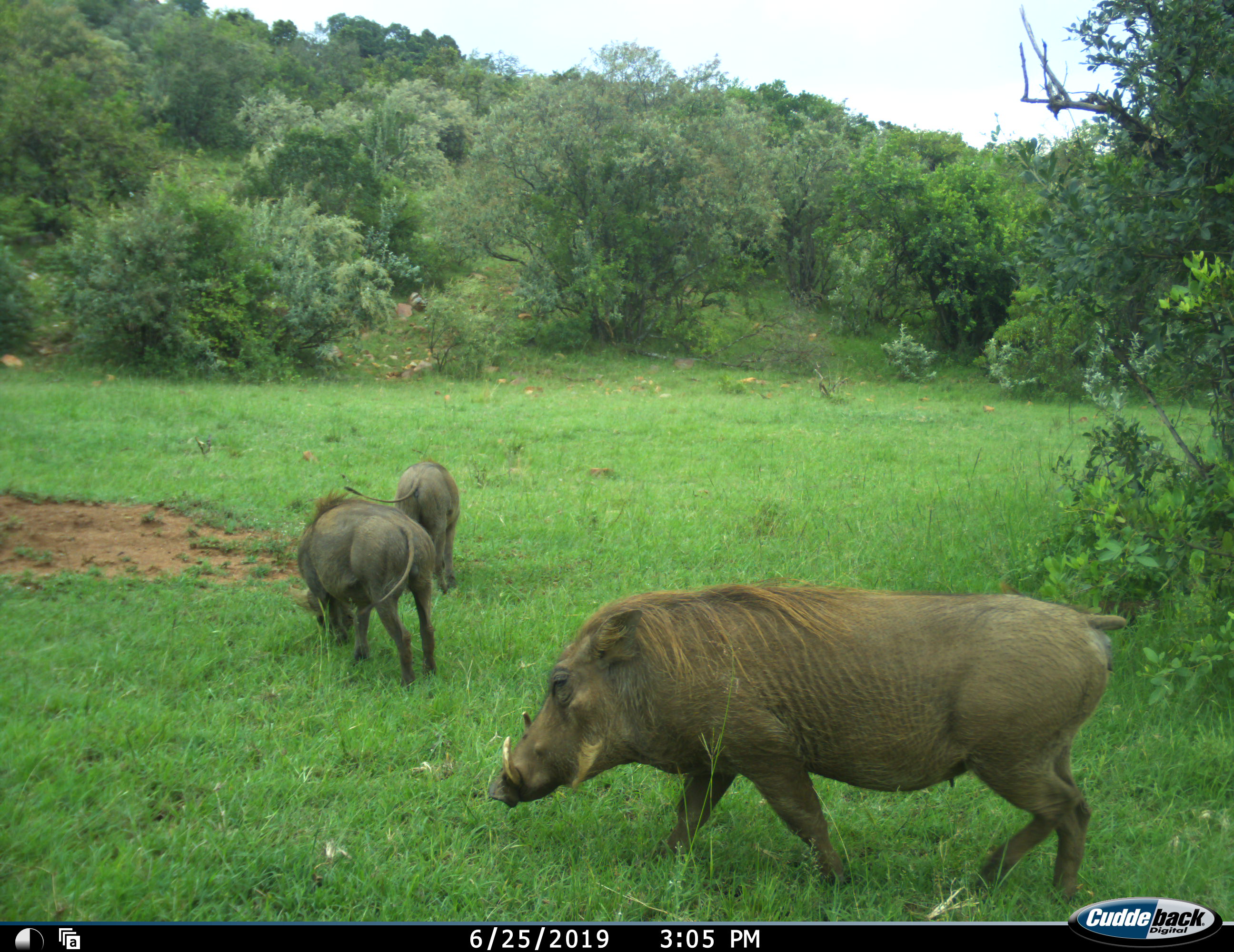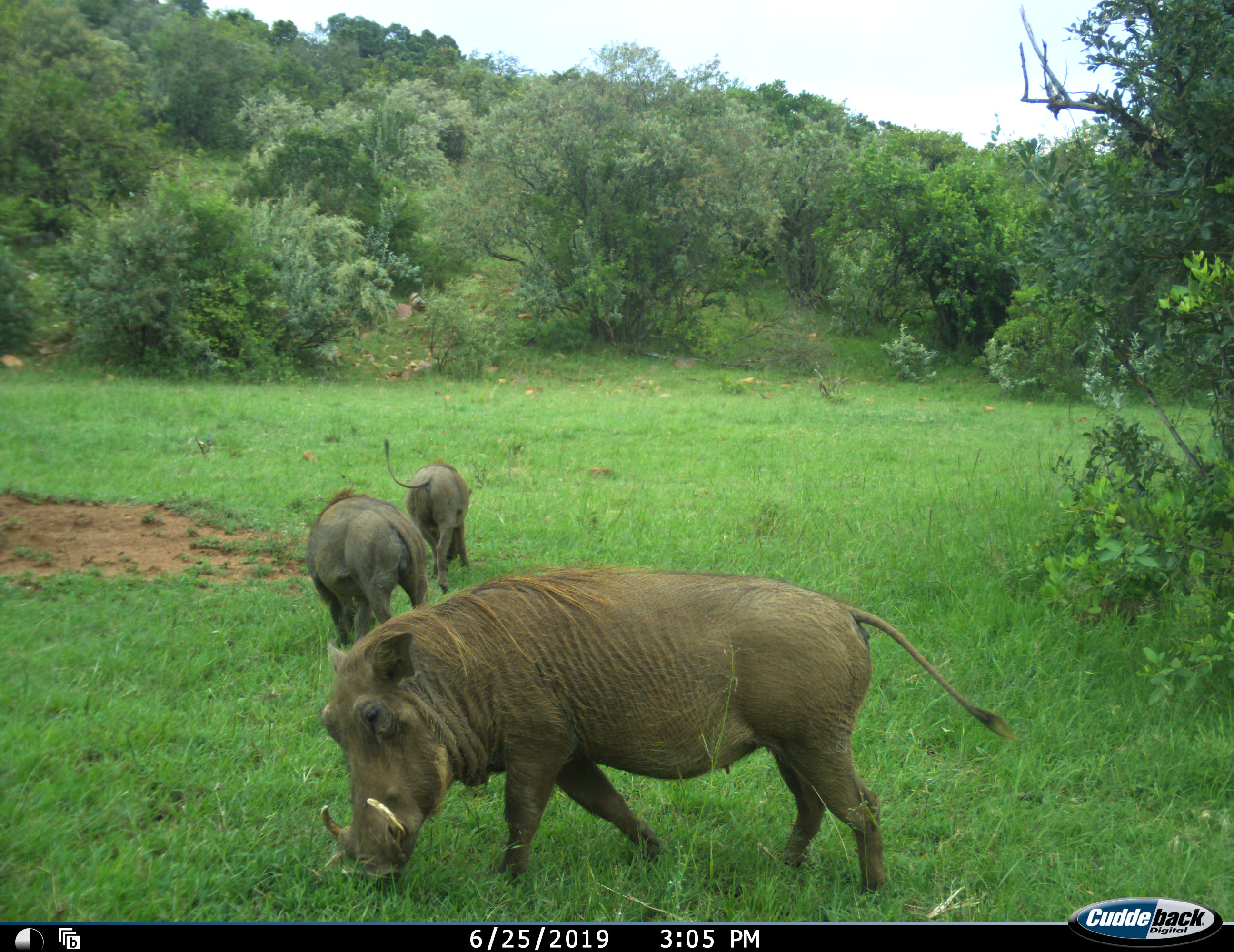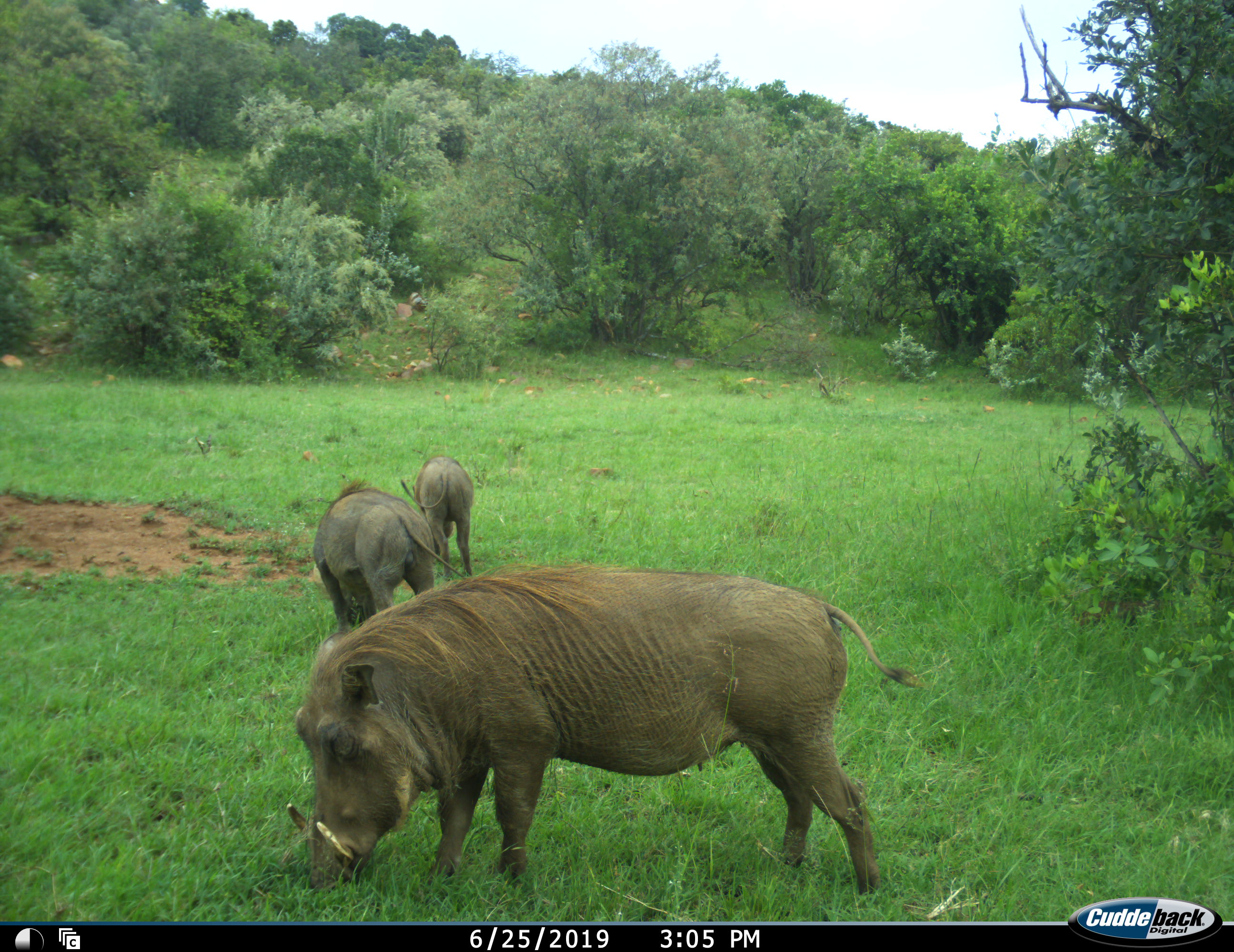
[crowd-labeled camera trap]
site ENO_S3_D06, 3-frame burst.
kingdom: Animalia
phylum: Chordata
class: Mammalia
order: Artiodactyla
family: Suidae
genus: Phacochoerus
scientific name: Phacochoerus africanus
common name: warthog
Warthog (Phacochoerus africanus), count 3. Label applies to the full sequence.